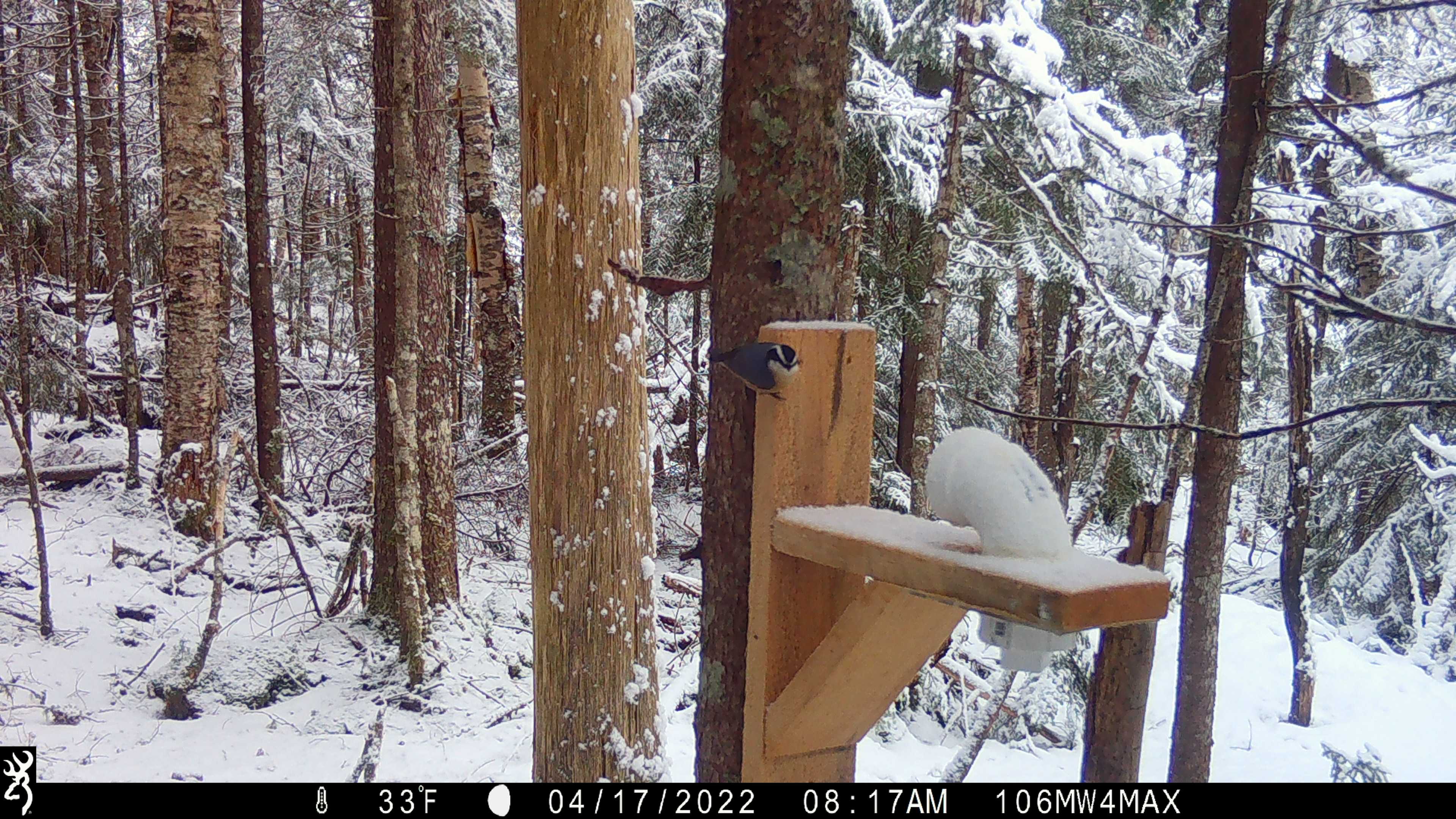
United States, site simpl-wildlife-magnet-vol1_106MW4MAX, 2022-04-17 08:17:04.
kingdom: Animalia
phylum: Chordata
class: Aves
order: Passeriformes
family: Sittidae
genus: Sitta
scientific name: Sitta canadensis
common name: red-breasted nuthatch